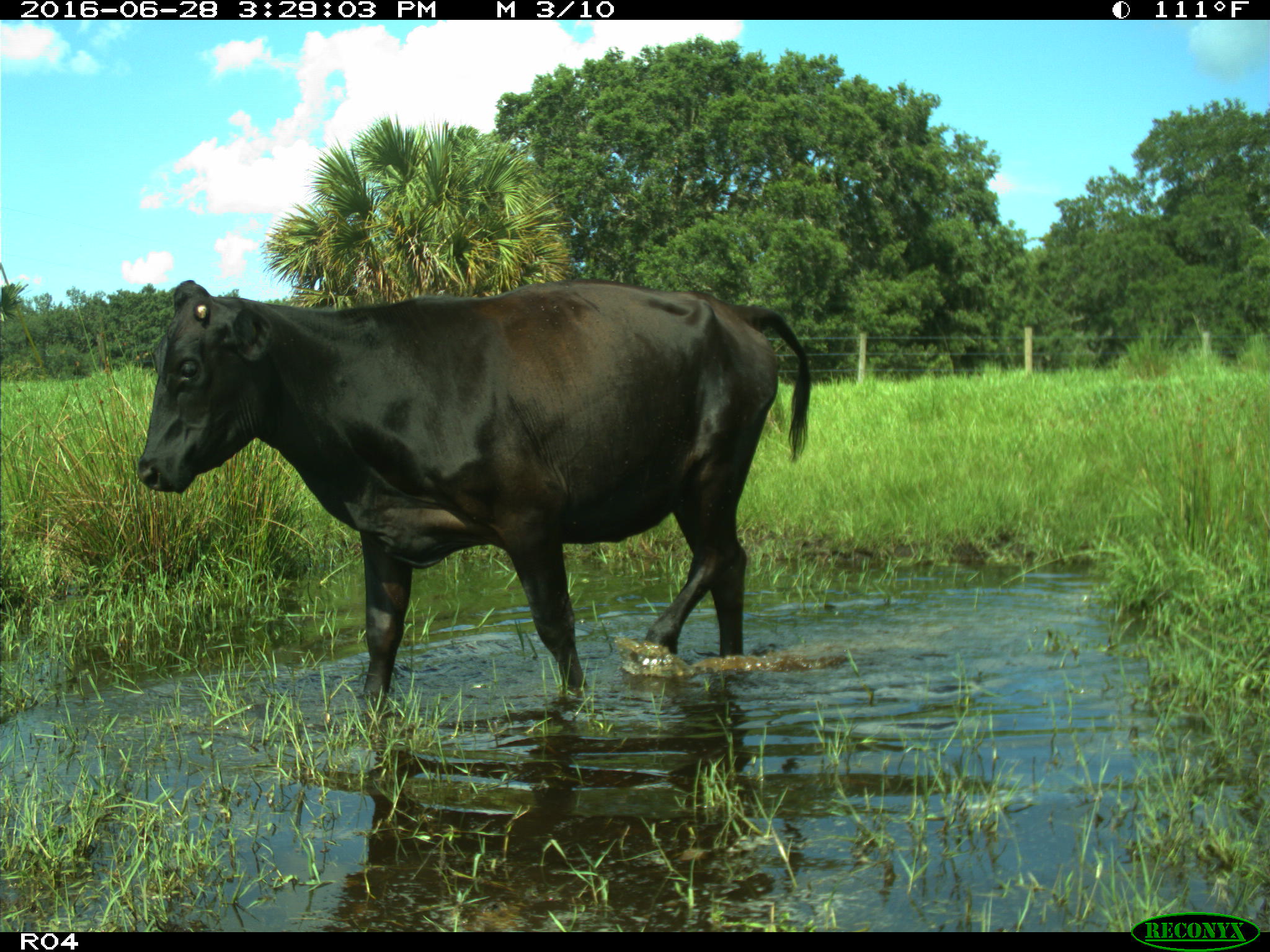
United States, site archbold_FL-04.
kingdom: Animalia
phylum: Chordata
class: Mammalia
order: Artiodactyla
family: Bovidae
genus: Bos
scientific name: Bos taurus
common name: domestic cow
Bos taurus (domestic cow).